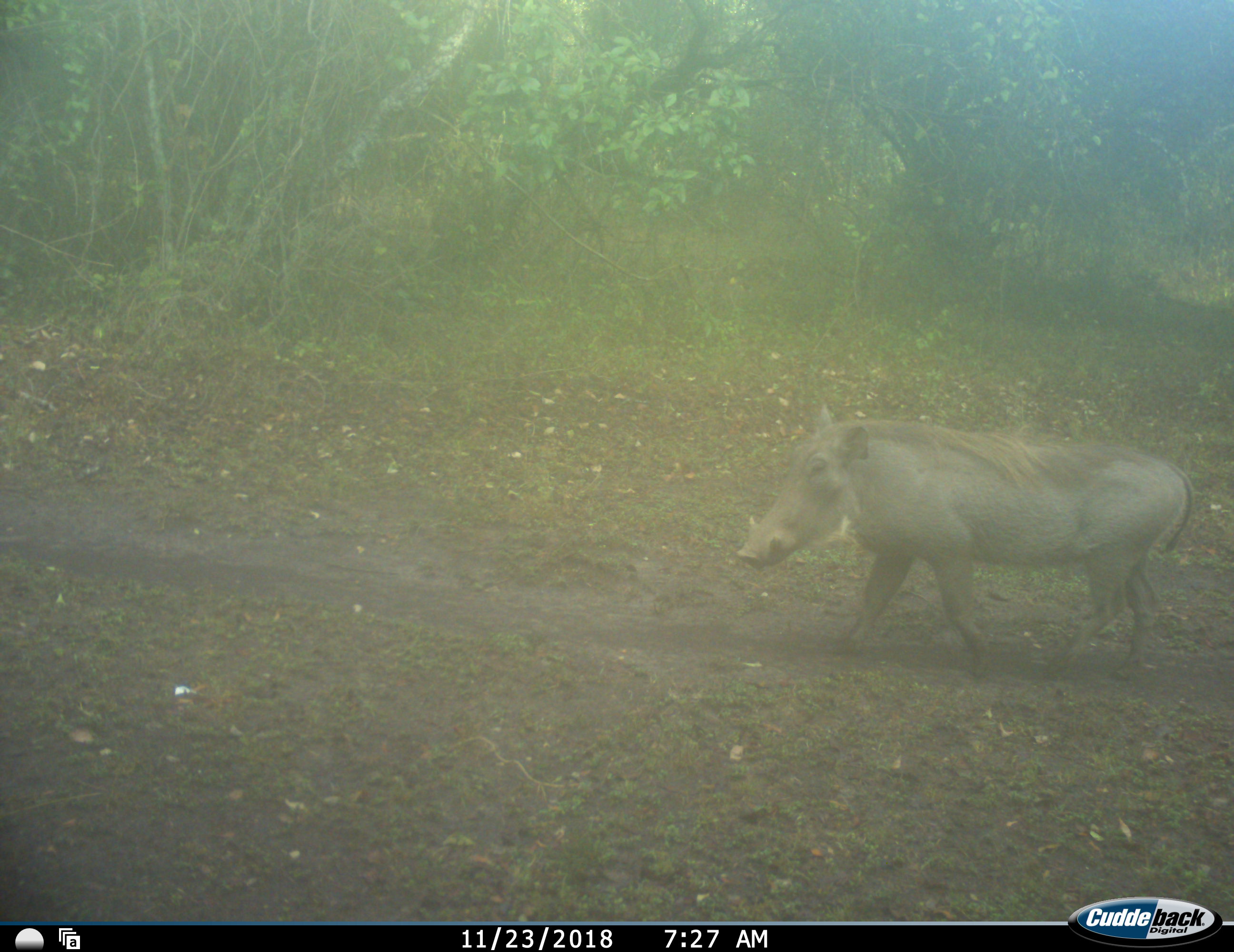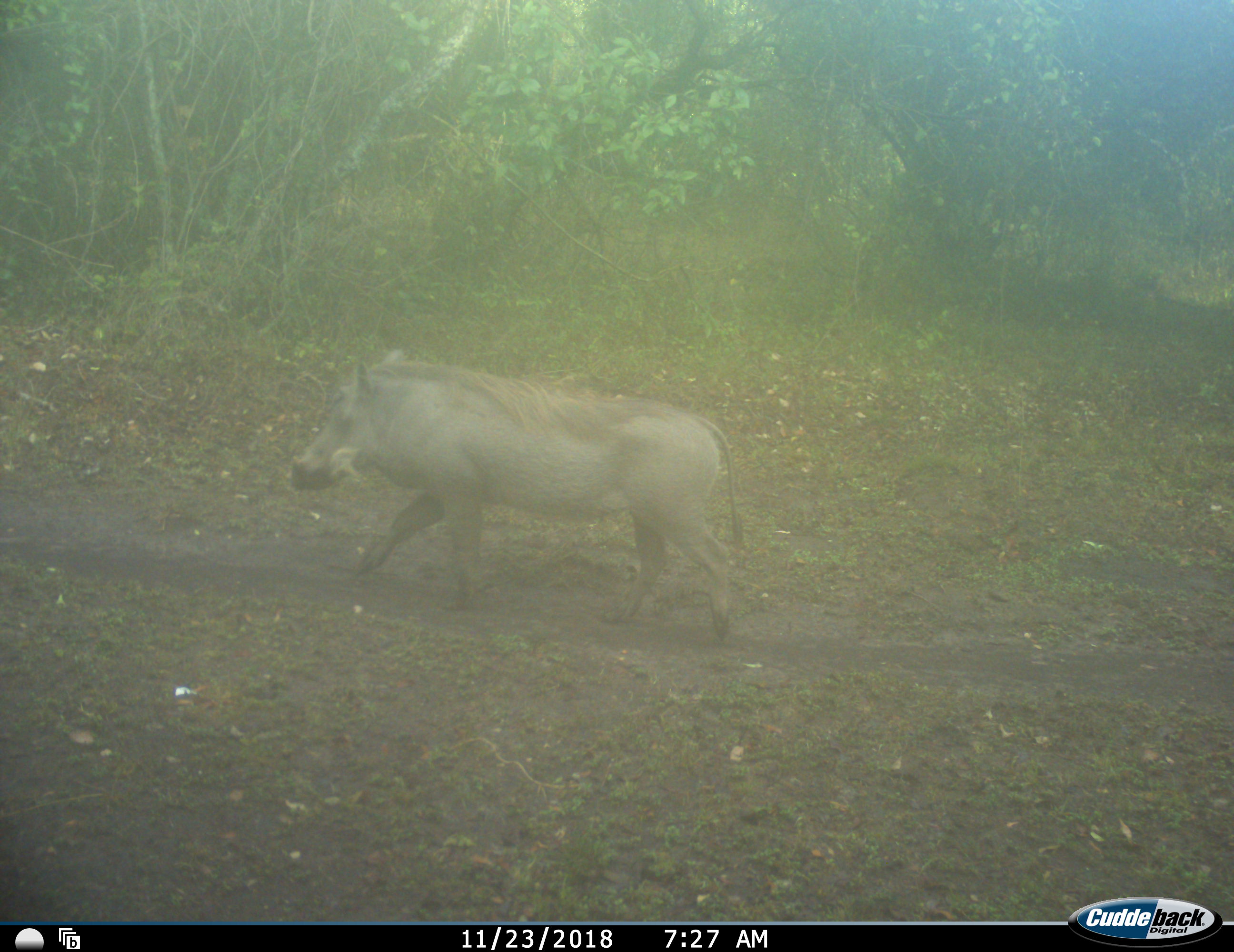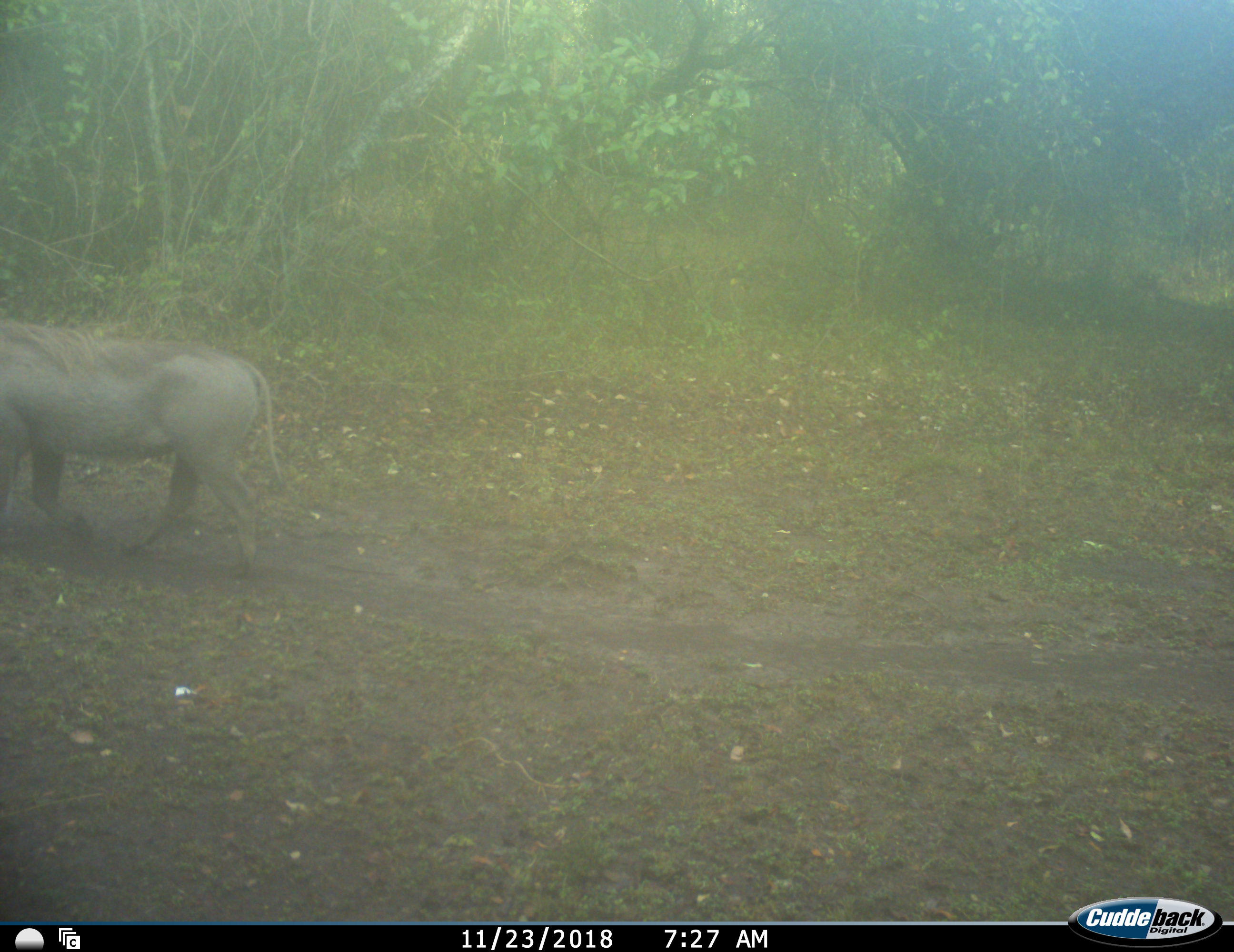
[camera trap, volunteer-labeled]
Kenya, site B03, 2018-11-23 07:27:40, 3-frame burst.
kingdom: Animalia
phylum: Chordata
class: Mammalia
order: Artiodactyla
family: Suidae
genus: Phacochoerus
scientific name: Phacochoerus africanus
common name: warthog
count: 1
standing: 11%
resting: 0%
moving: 100%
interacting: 0%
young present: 0%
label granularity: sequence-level